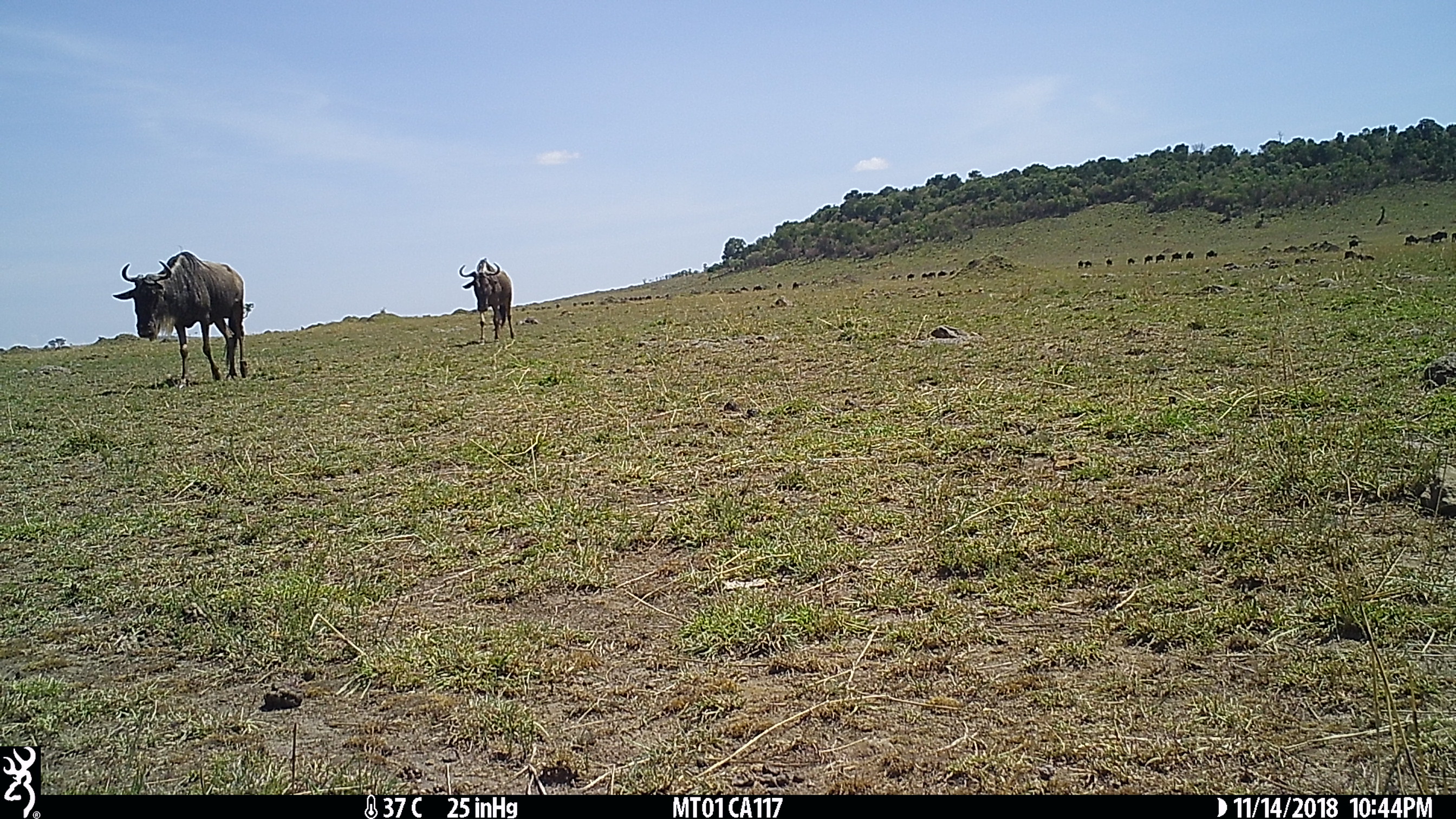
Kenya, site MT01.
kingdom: Animalia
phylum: Chordata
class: Mammalia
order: Artiodactyla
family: Bovidae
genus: Connochaetes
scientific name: Connochaetes taurinus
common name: blue wildebeest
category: wildebeest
Wildebeest (blue wildebeest) (Connochaetes taurinus).